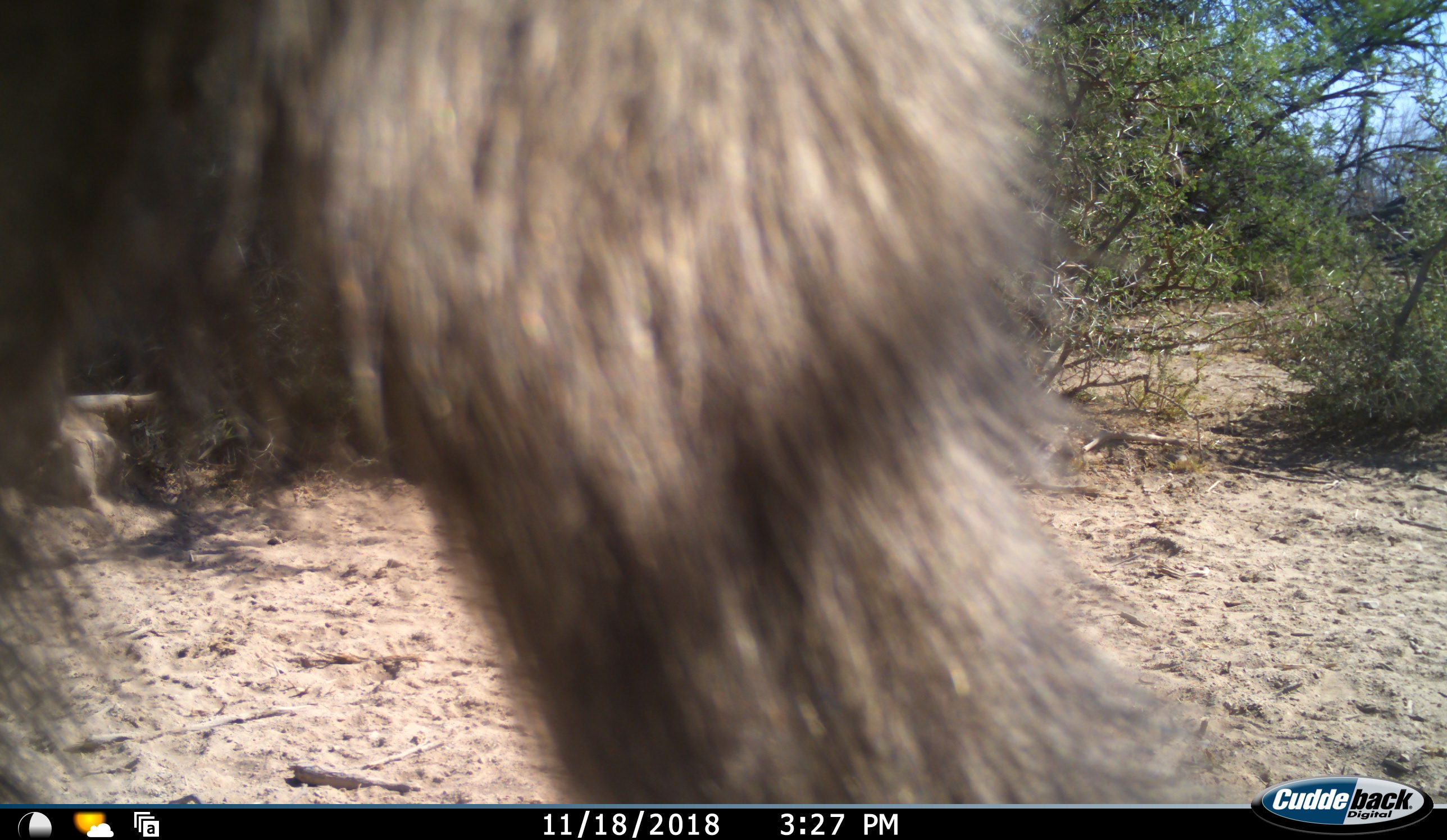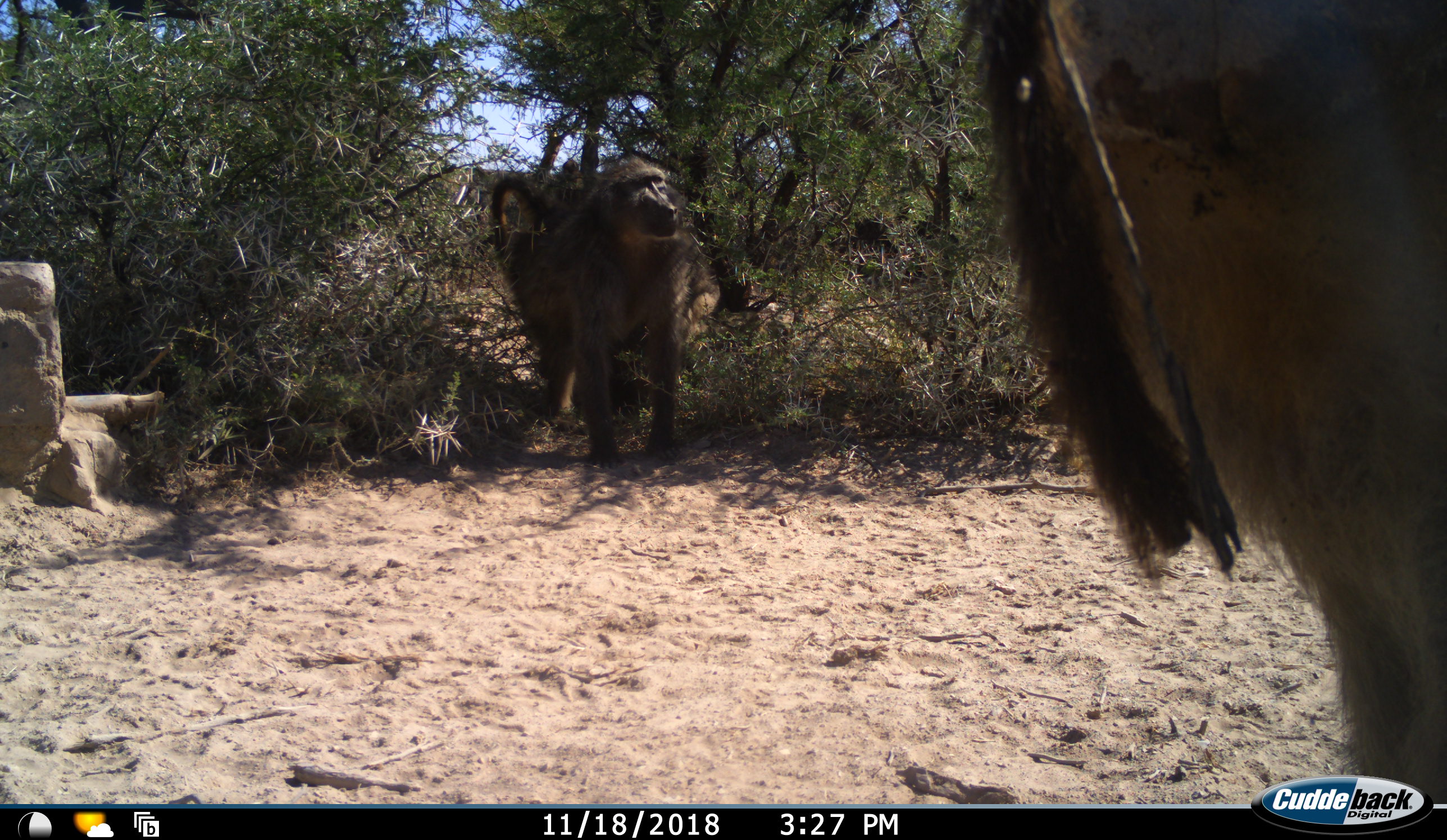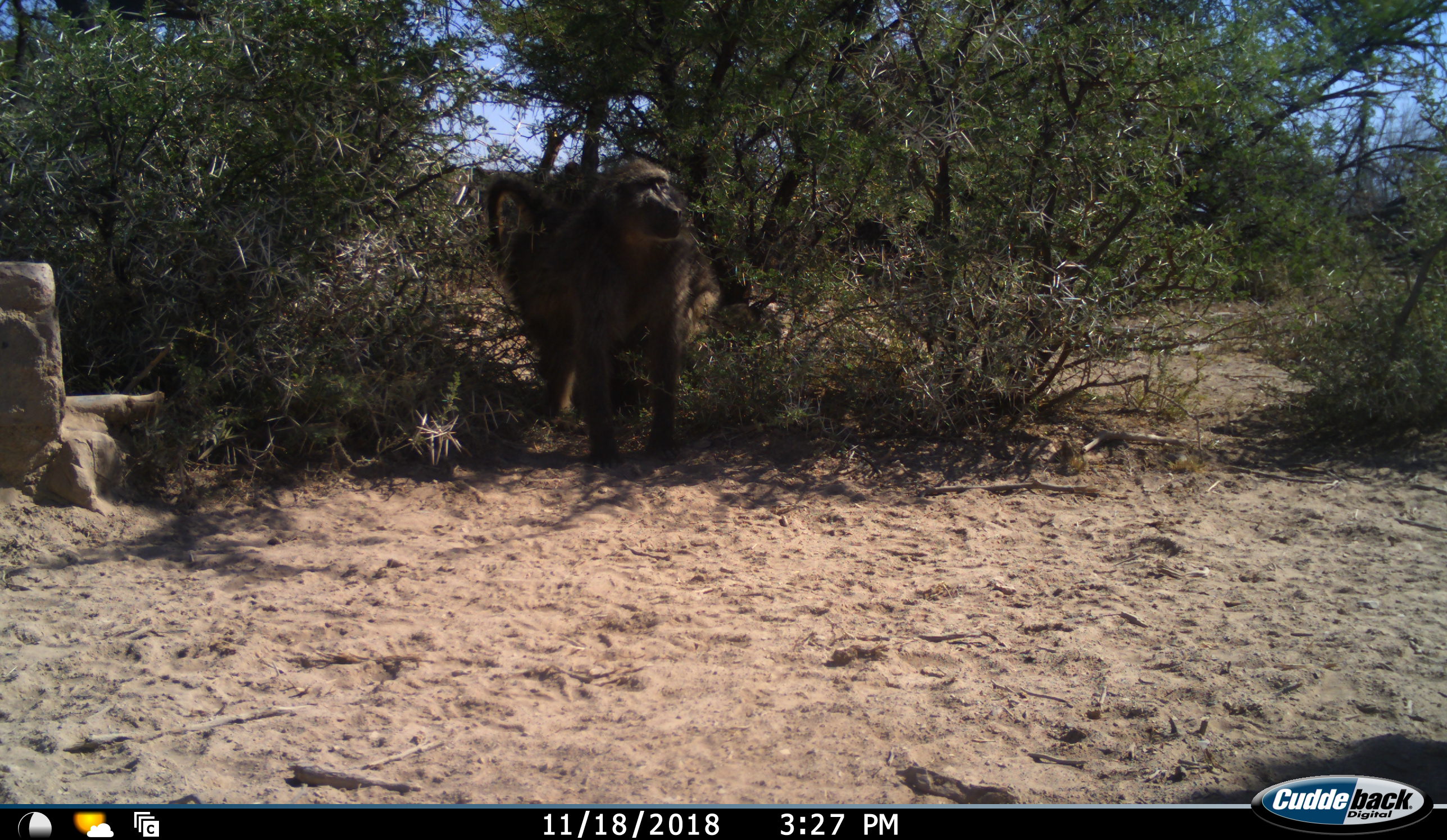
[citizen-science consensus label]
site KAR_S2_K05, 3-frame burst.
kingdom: Animalia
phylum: Chordata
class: Mammalia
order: Primates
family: Cercopithecidae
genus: Papio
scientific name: Papio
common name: baboon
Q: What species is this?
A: Baboon (Papio).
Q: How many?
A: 3.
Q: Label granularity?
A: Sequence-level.